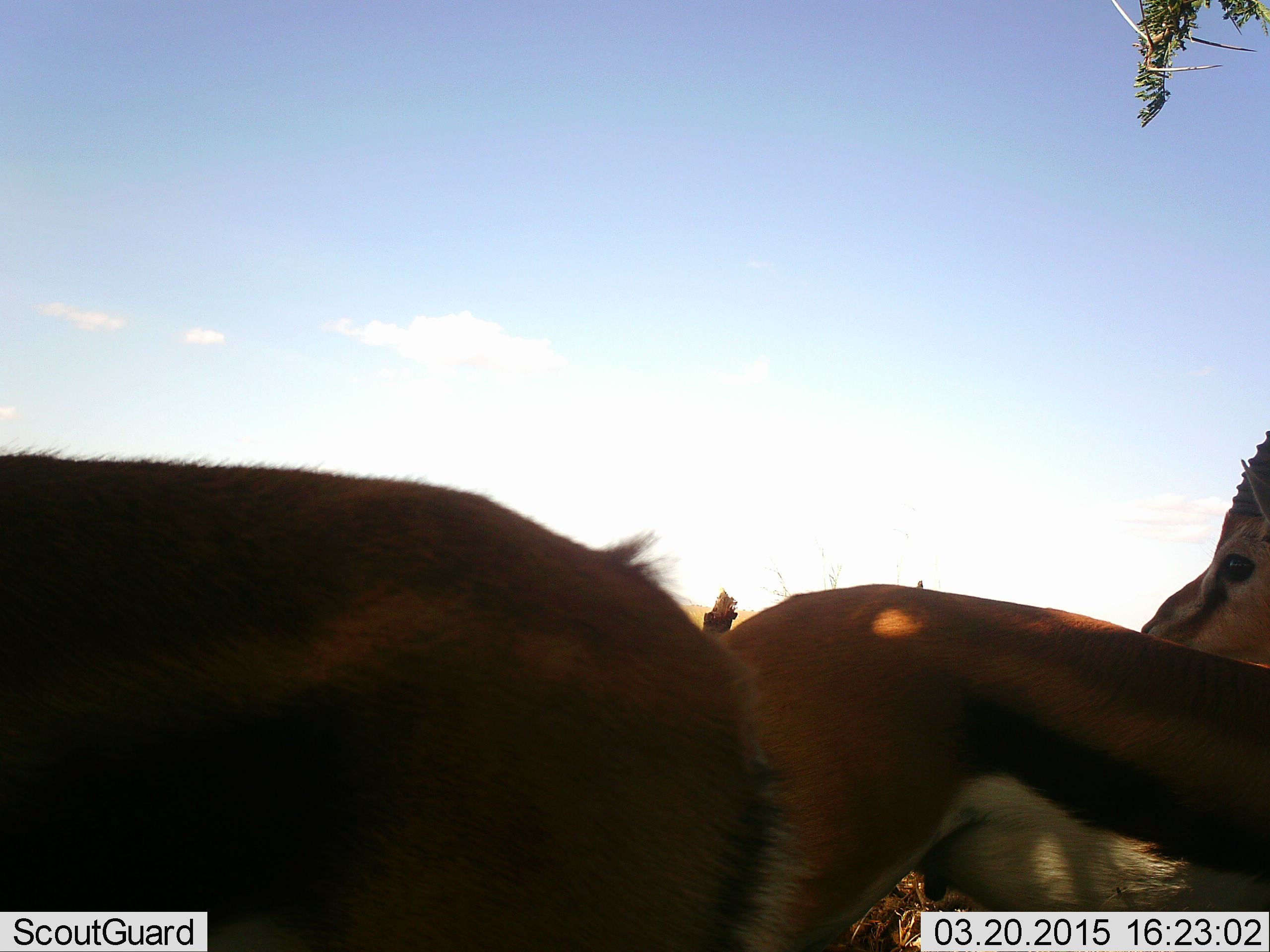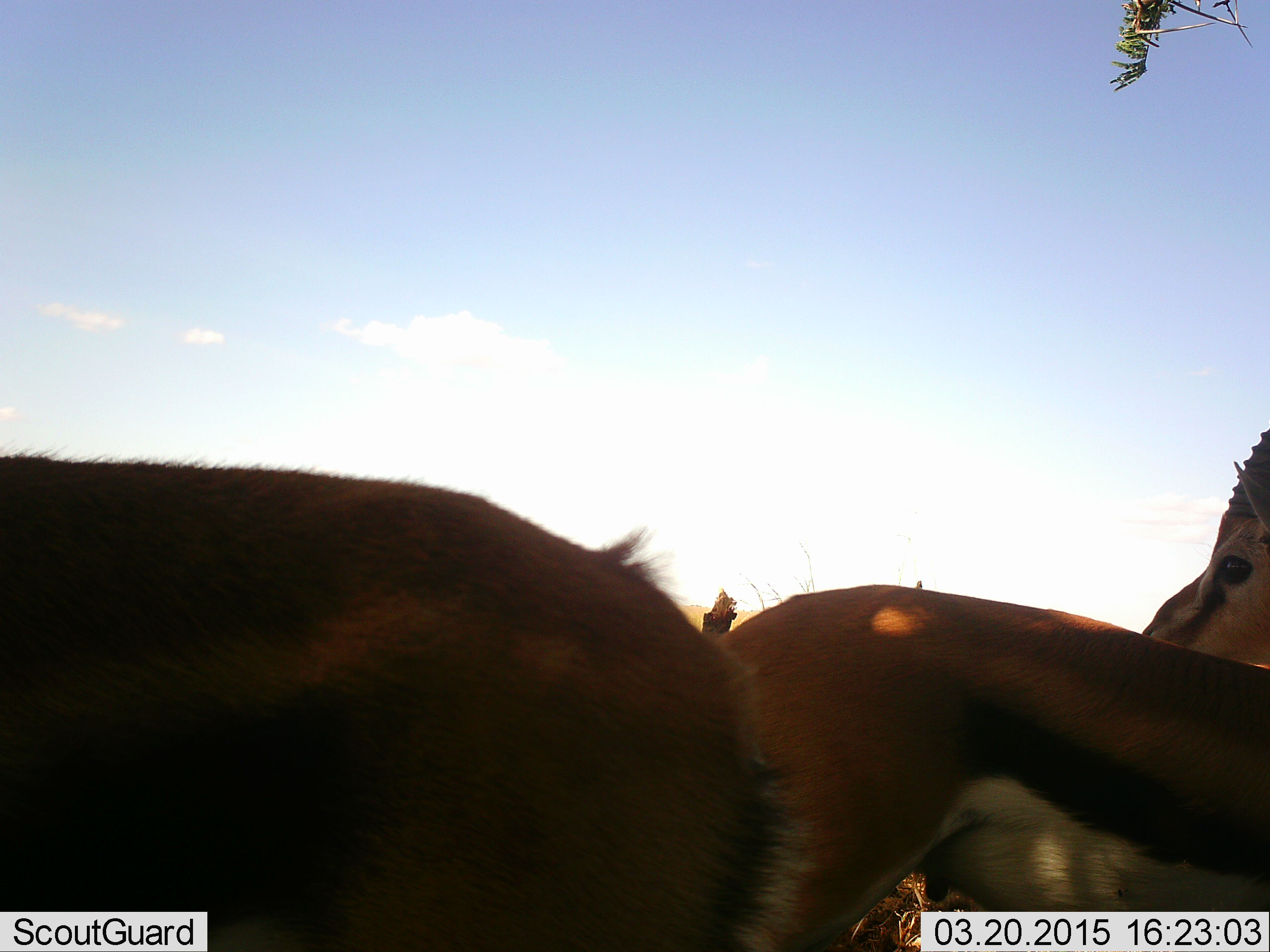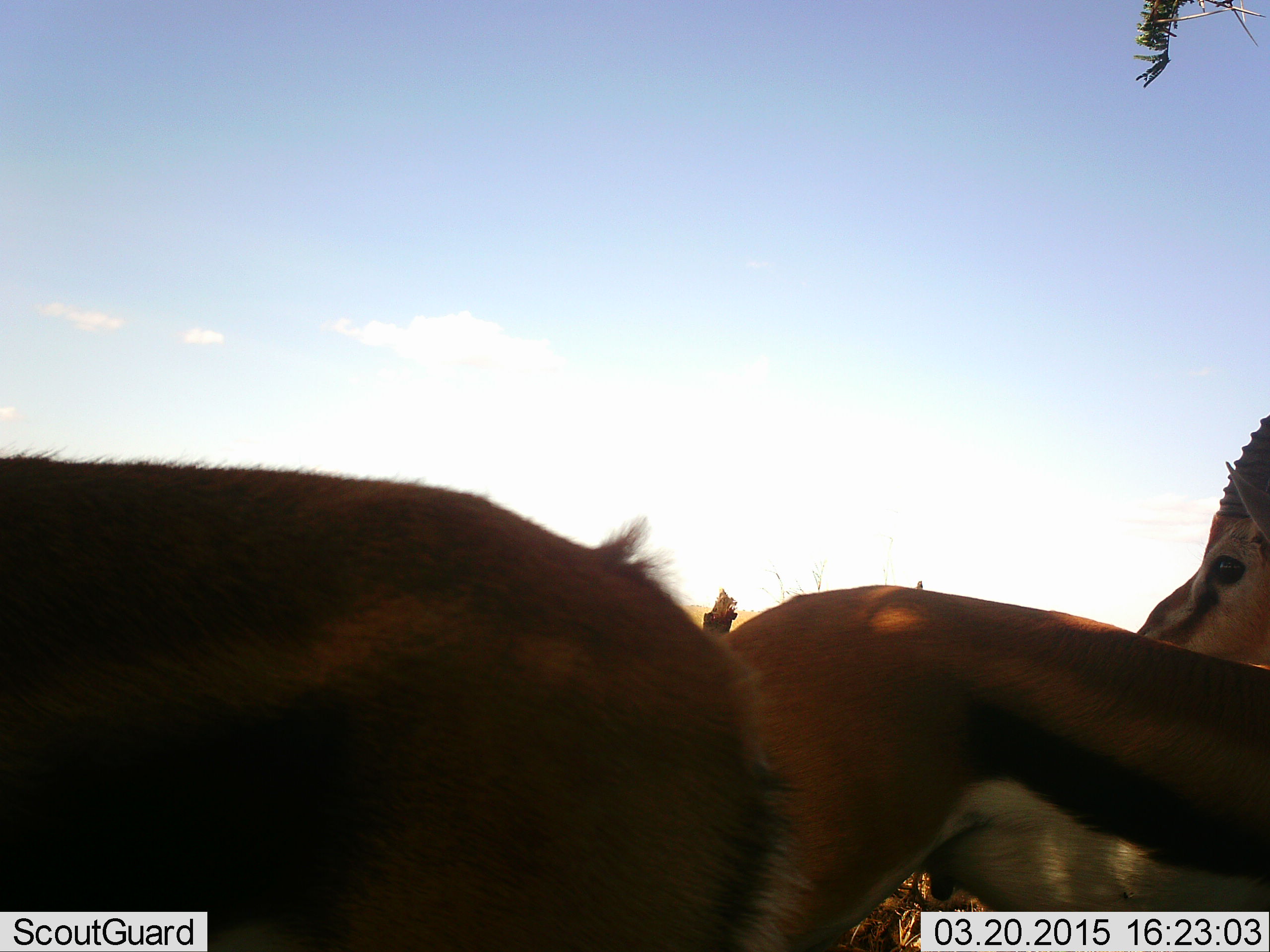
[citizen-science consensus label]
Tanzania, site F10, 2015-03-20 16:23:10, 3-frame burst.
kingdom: Animalia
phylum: Chordata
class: Mammalia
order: Artiodactyla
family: Bovidae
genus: Eudorcas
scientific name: Eudorcas thomsonii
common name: thomson's gazelle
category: gazellethomsons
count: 3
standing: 100%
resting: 11%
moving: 0%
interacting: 0%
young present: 0%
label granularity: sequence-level